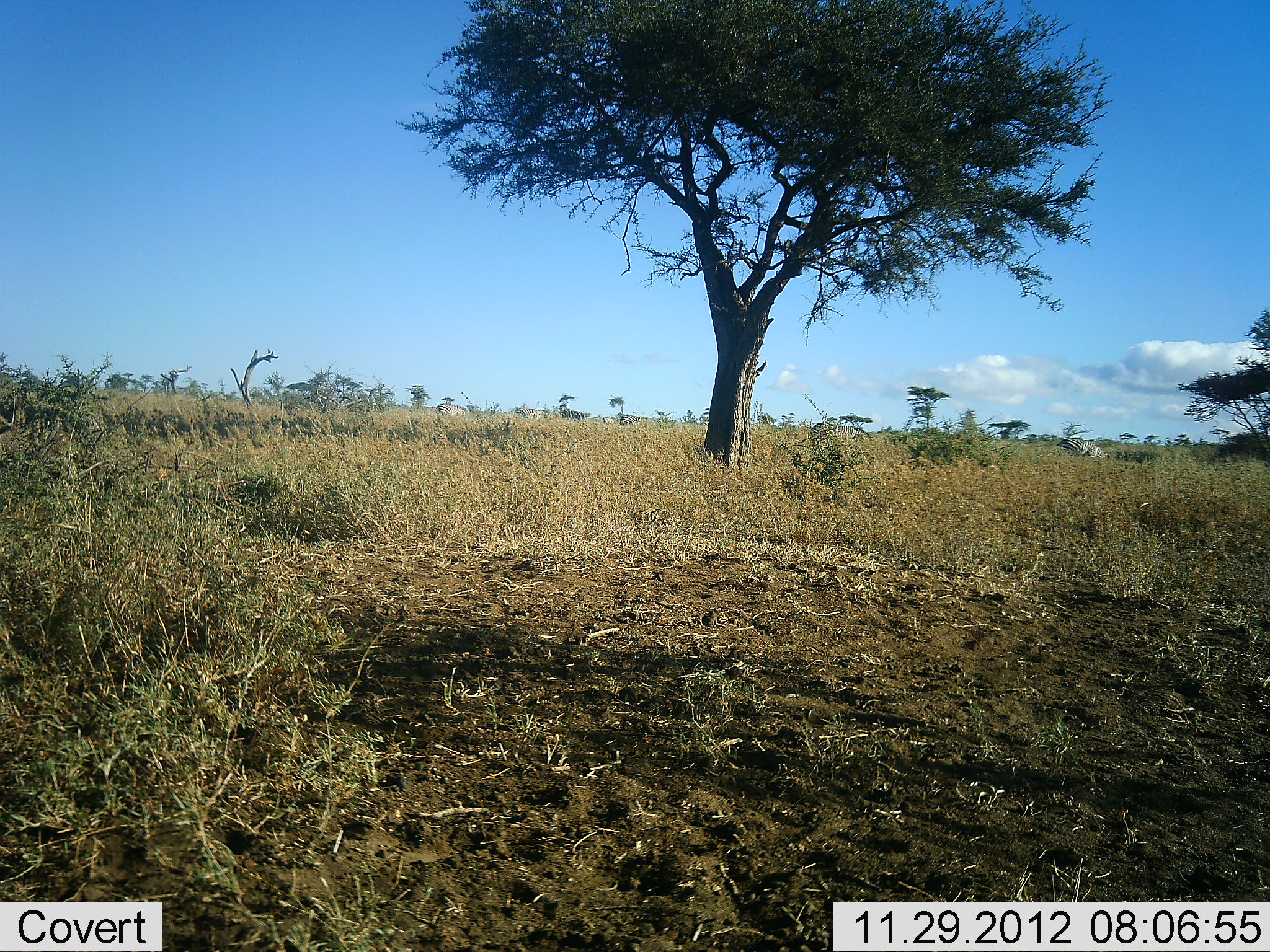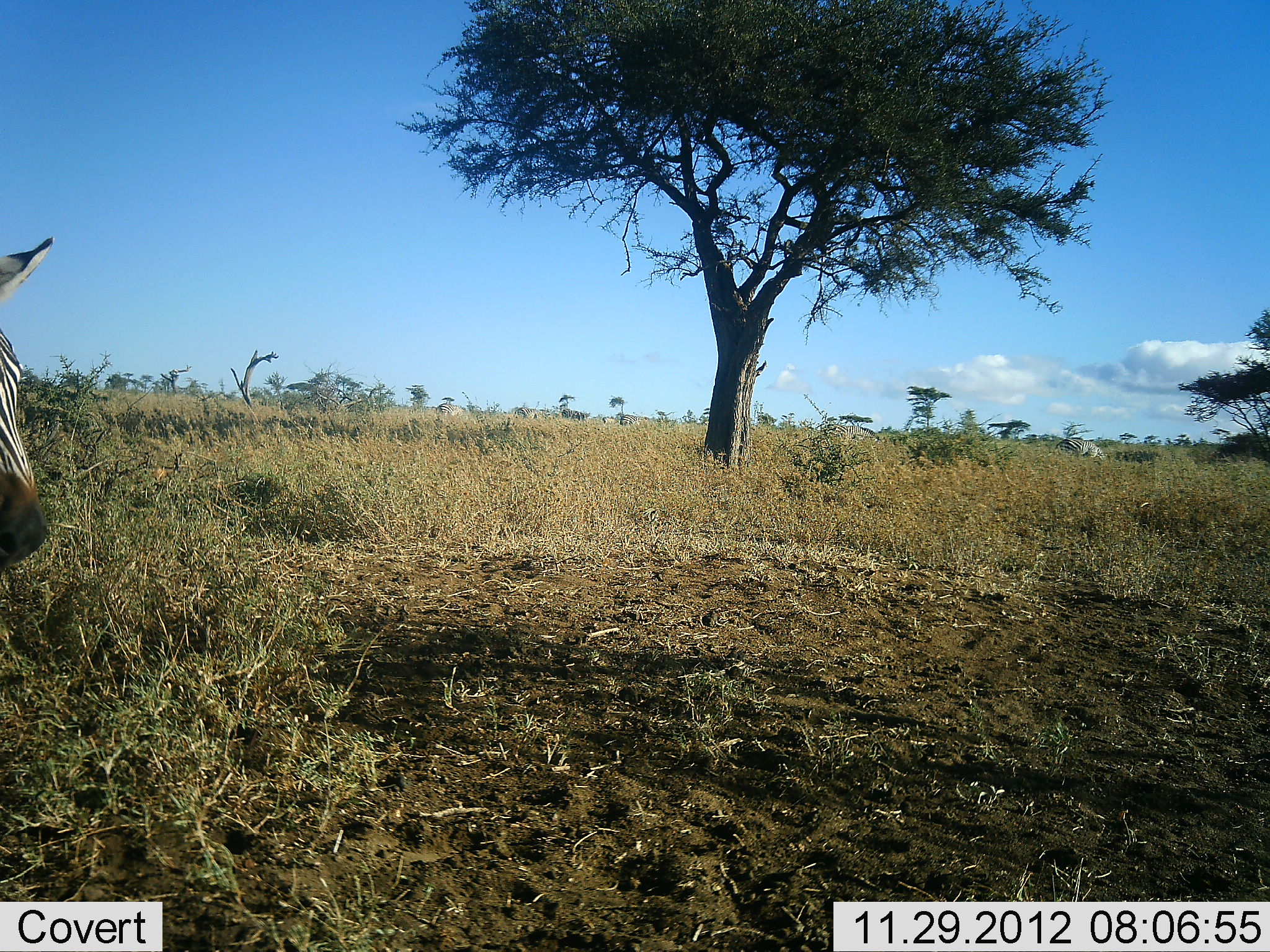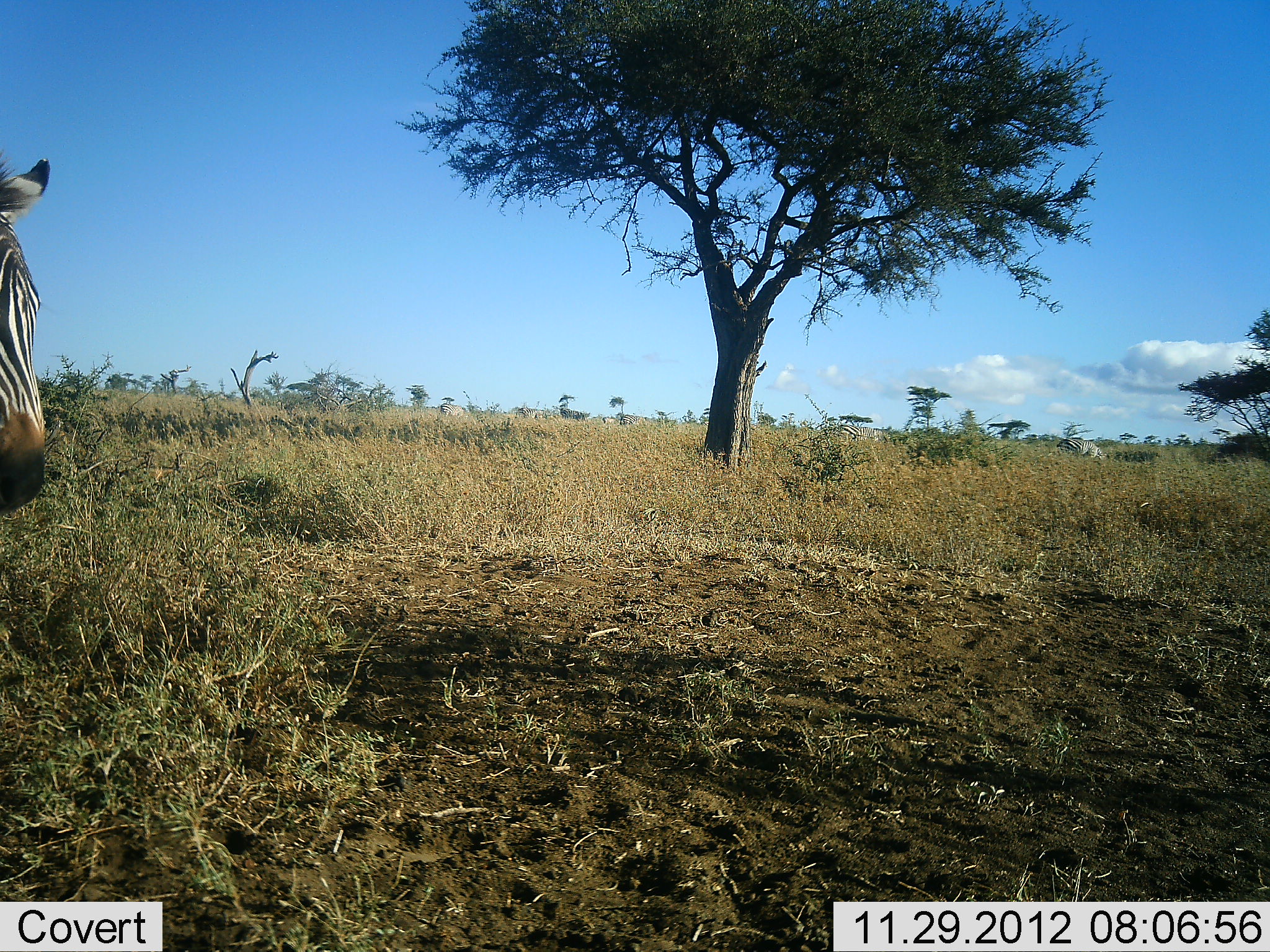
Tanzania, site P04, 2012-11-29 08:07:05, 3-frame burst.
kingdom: Animalia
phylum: Chordata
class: Mammalia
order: Perissodactyla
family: Equidae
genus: Equus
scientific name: Equus quagga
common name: plains zebra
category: zebra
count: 1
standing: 50%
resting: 0%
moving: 50%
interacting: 0%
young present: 0%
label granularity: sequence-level